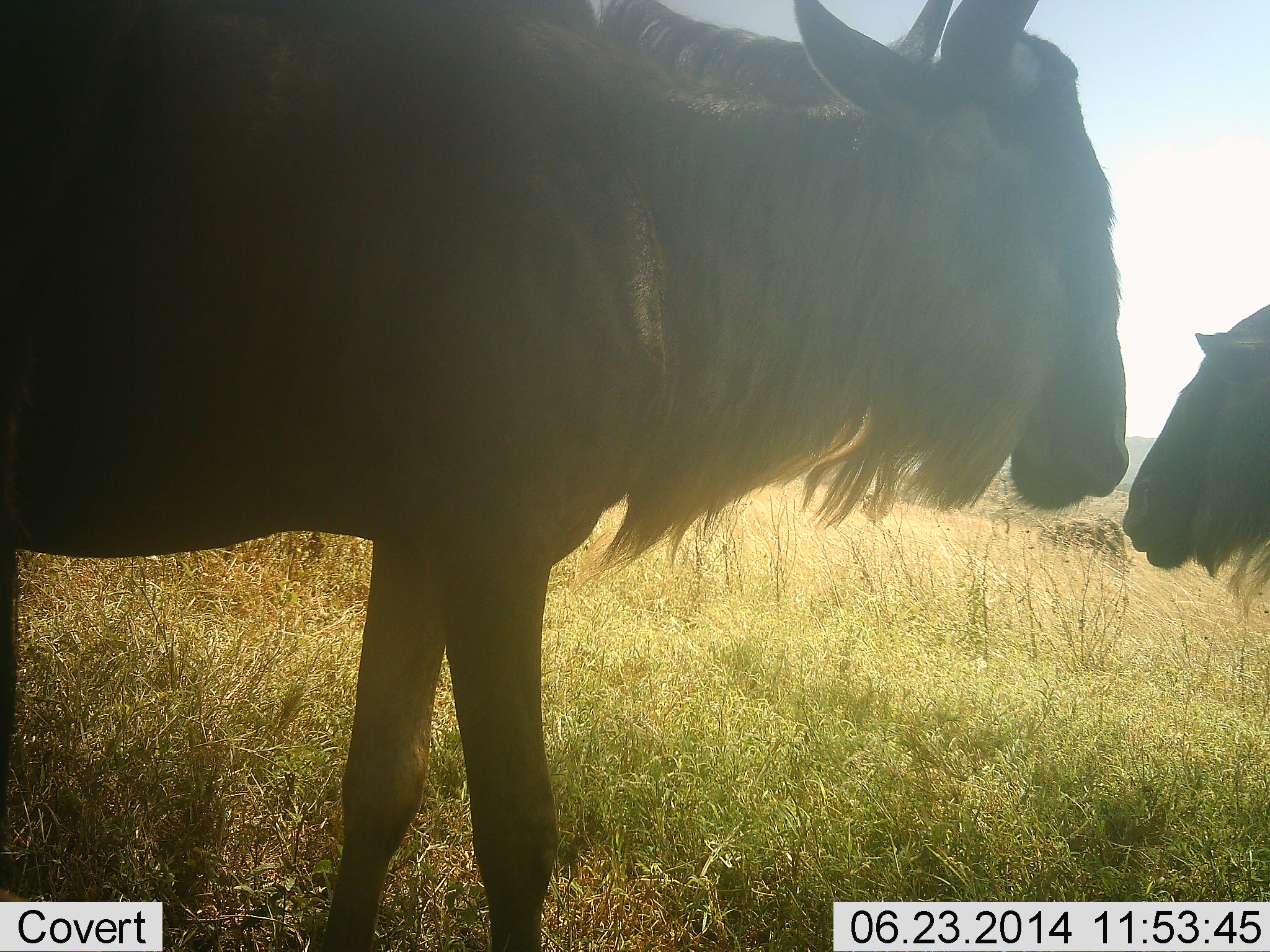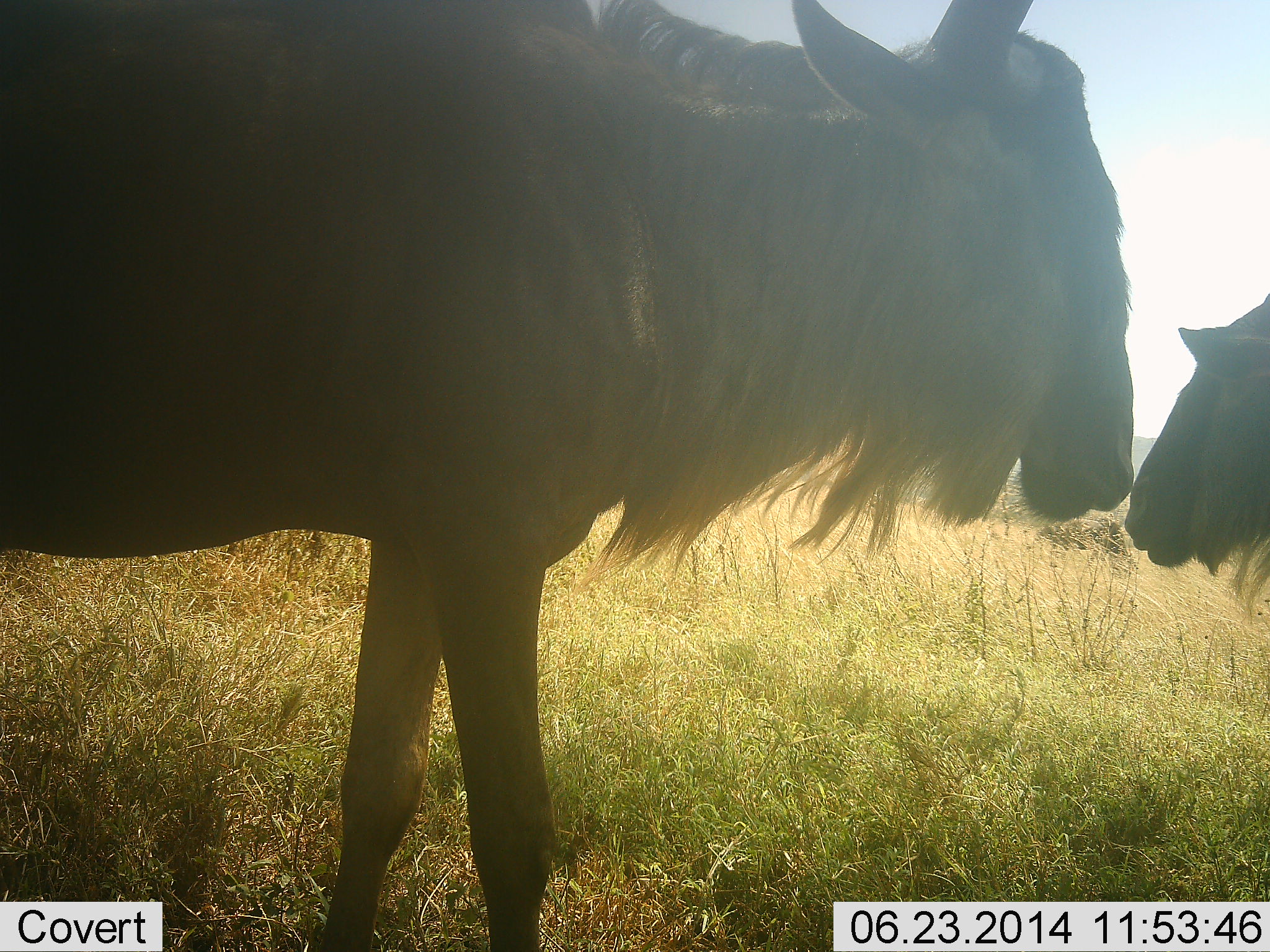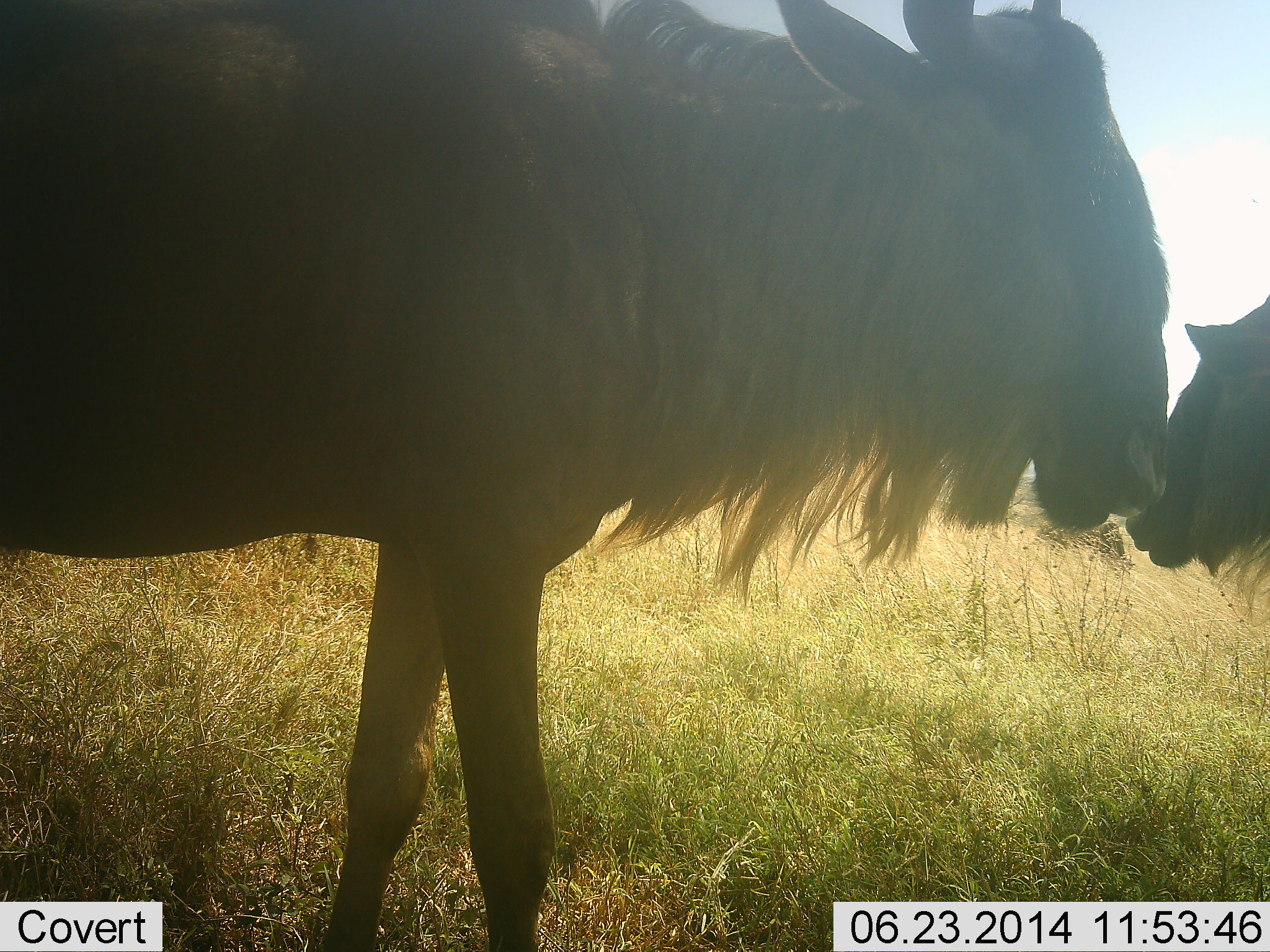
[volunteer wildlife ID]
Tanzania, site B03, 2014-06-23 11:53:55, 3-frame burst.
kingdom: Animalia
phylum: Chordata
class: Mammalia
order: Artiodactyla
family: Bovidae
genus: Connochaetes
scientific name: Connochaetes taurinus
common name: blue wildebeest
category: wildebeest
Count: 2.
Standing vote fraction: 70%.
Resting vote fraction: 0%.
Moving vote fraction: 10%.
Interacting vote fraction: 20%.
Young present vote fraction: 20%.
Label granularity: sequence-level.